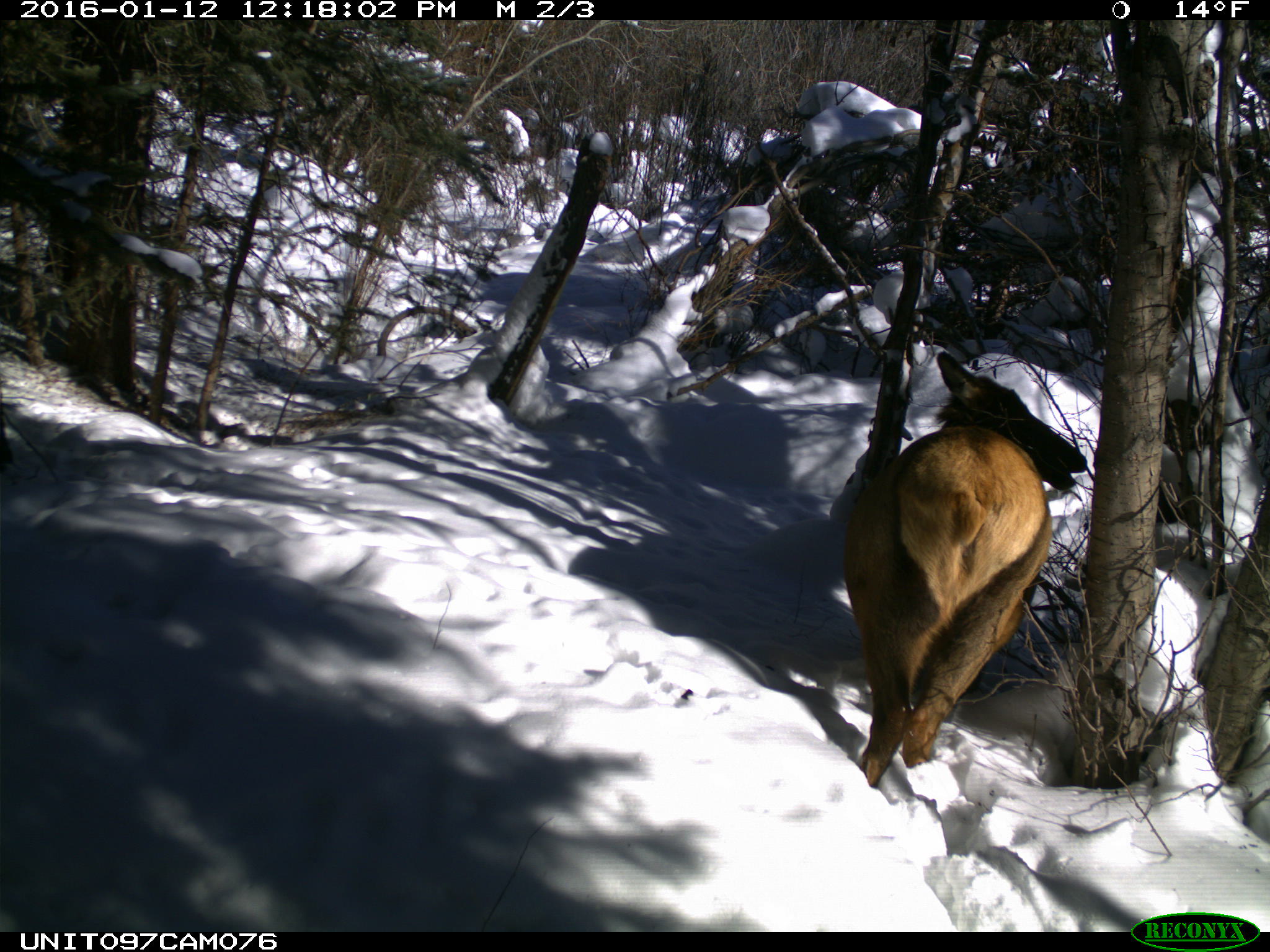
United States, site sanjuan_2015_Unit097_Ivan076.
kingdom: Animalia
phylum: Chordata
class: Mammalia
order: Artiodactyla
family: Cervidae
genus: Cervus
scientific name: Cervus elaphus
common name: red deer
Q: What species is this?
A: Cervus elaphus (red deer).